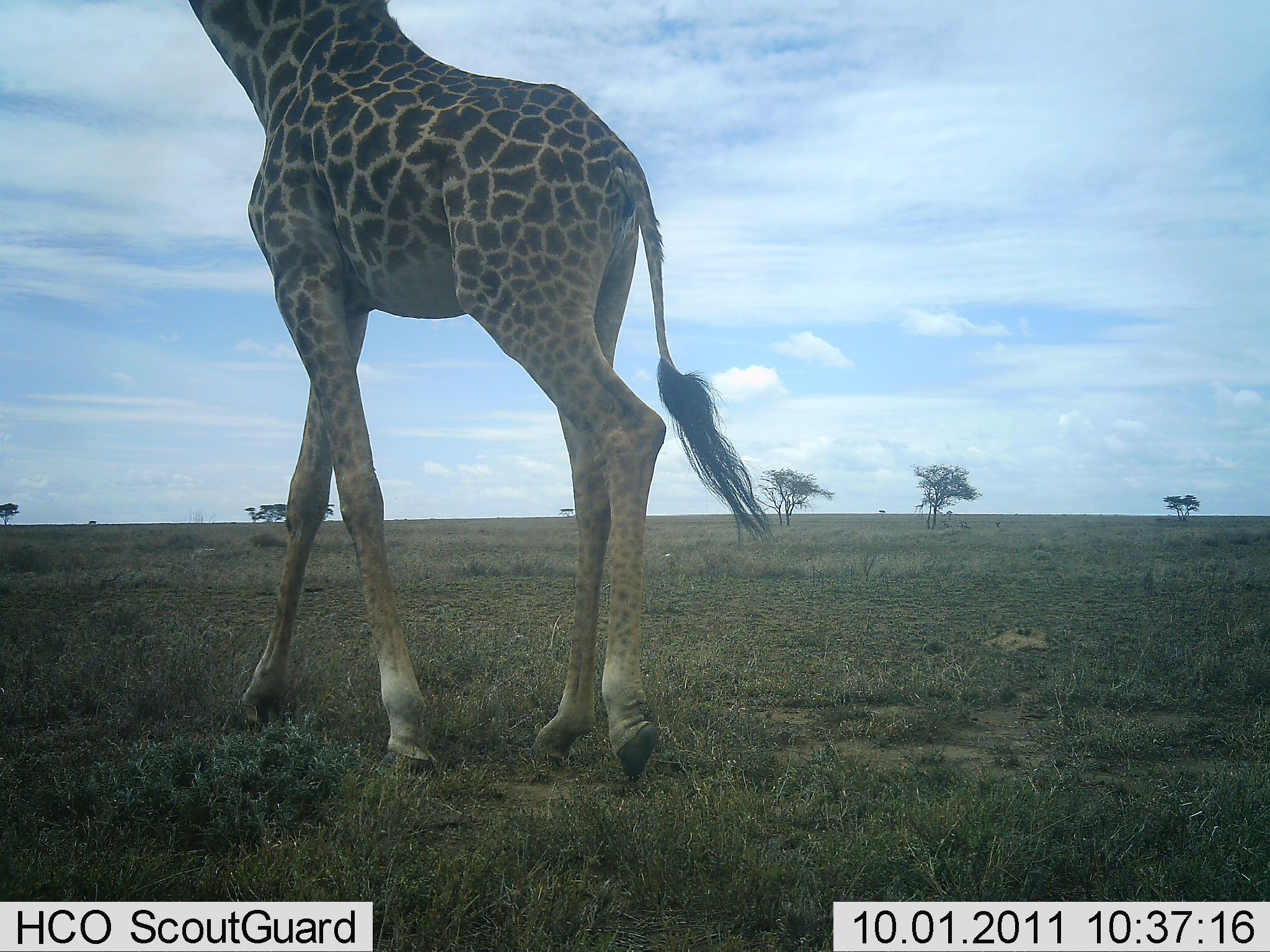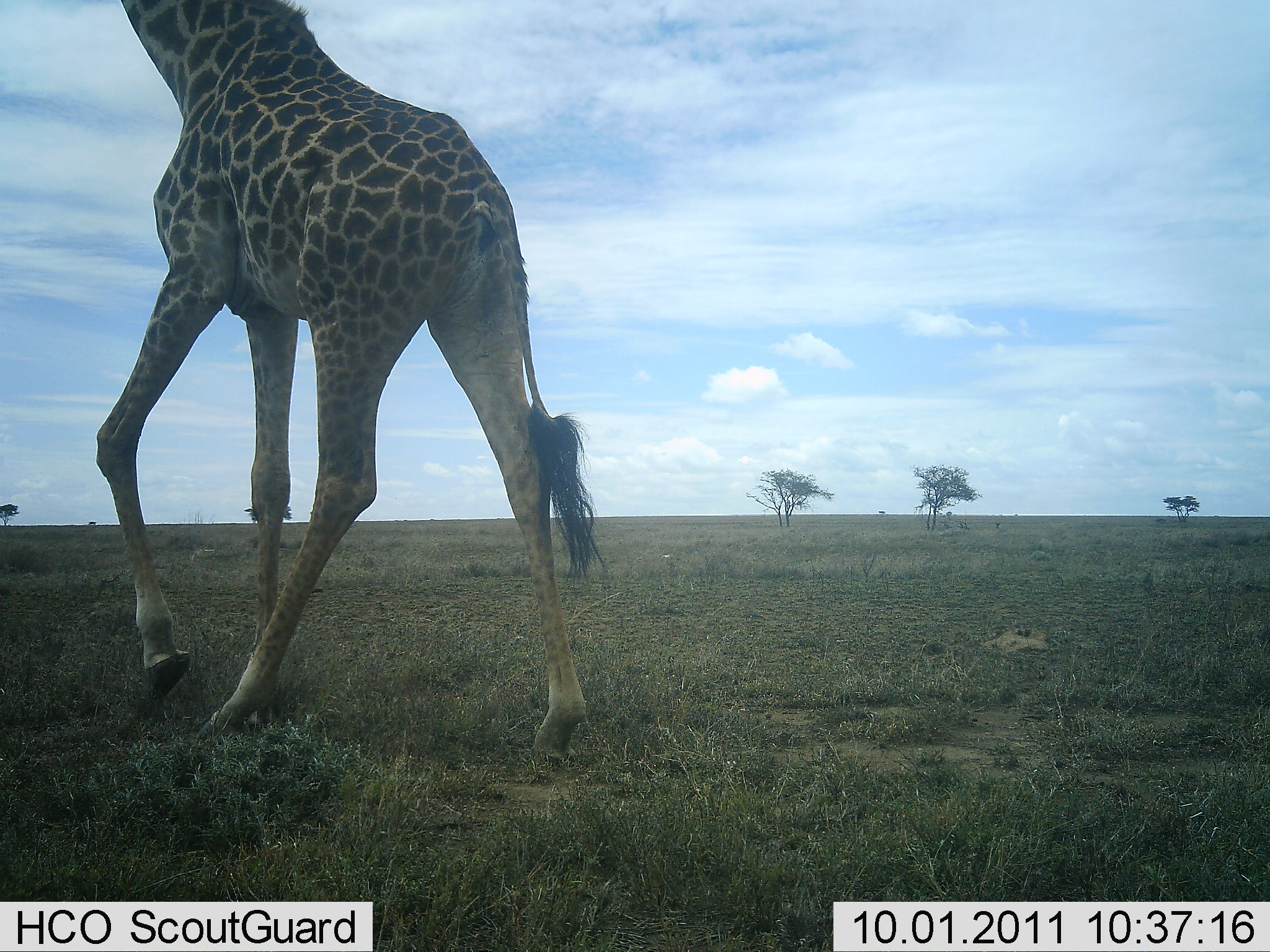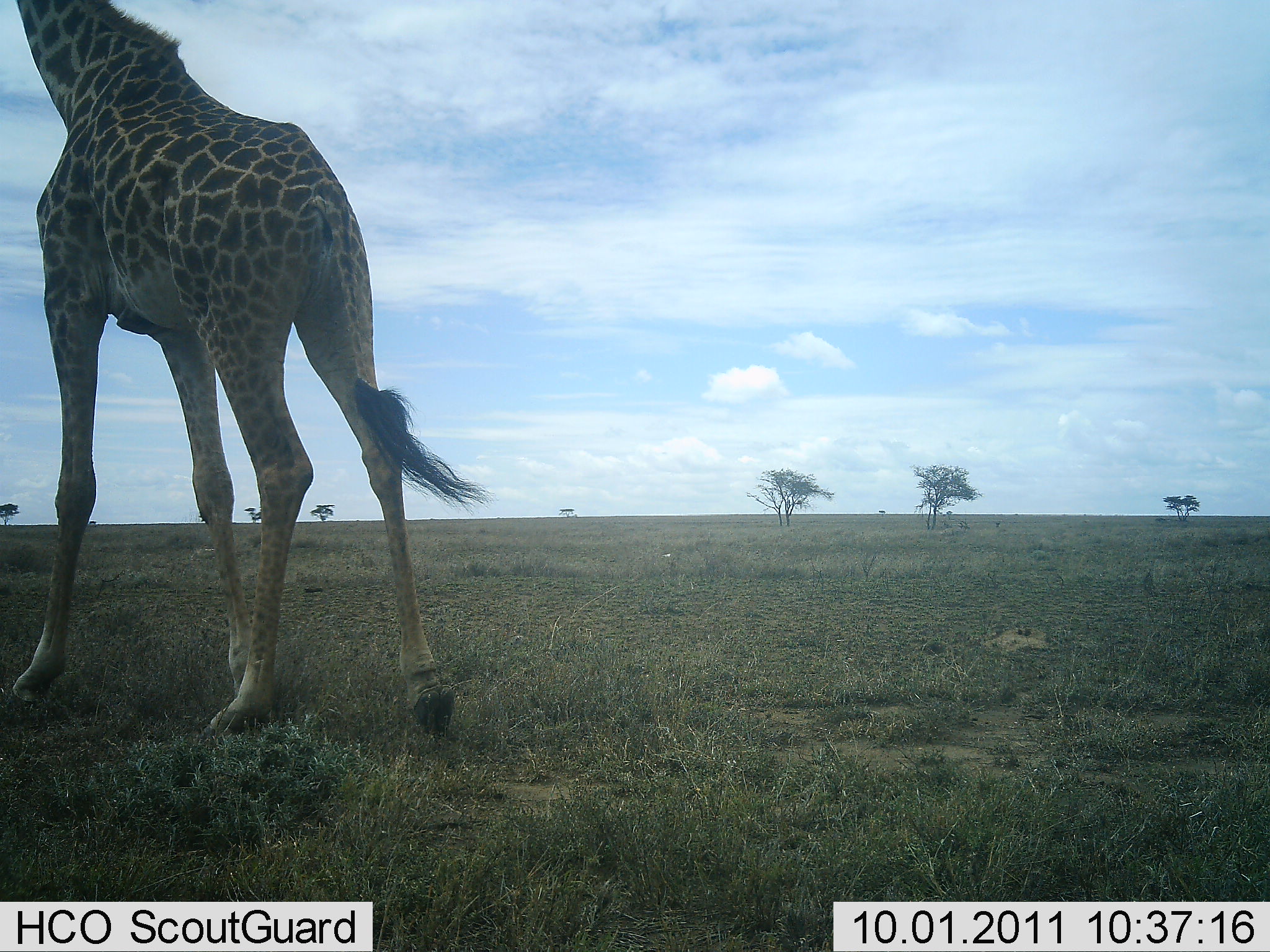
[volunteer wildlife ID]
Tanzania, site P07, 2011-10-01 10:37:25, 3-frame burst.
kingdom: Animalia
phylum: Chordata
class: Mammalia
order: Artiodactyla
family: Giraffidae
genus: Giraffa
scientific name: Giraffa camelopardalis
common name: giraffe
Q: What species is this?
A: Giraffe (Giraffa camelopardalis).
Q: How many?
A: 1.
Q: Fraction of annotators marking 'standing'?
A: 0%.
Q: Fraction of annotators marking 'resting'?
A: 0%.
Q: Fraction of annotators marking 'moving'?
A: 100%.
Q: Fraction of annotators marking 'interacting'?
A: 0%.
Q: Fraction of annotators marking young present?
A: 0%.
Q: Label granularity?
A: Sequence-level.